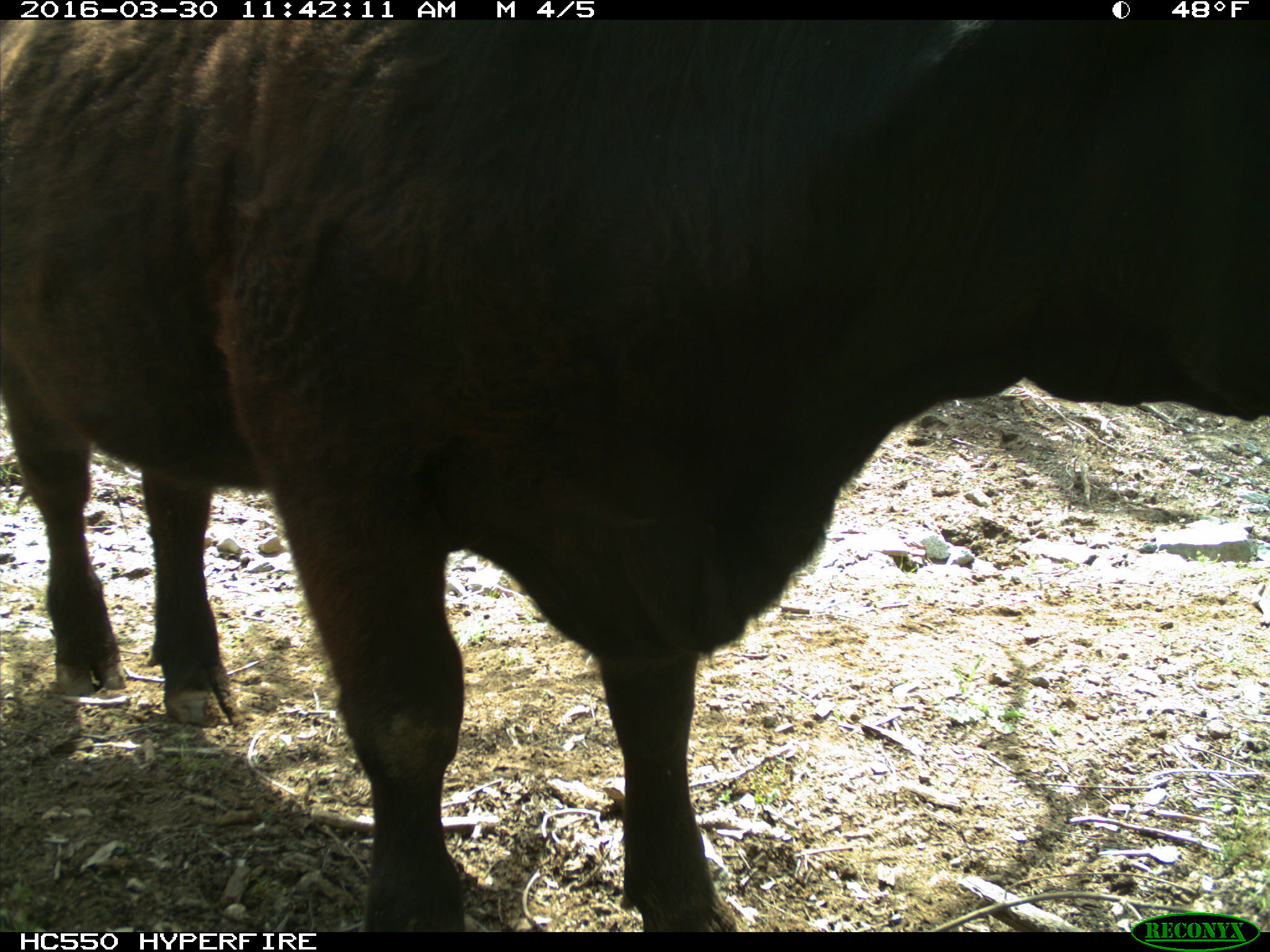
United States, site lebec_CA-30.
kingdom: Animalia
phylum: Chordata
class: Mammalia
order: Artiodactyla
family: Bovidae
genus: Bos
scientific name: Bos taurus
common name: domestic cow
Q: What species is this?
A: Bos taurus (domestic cow).